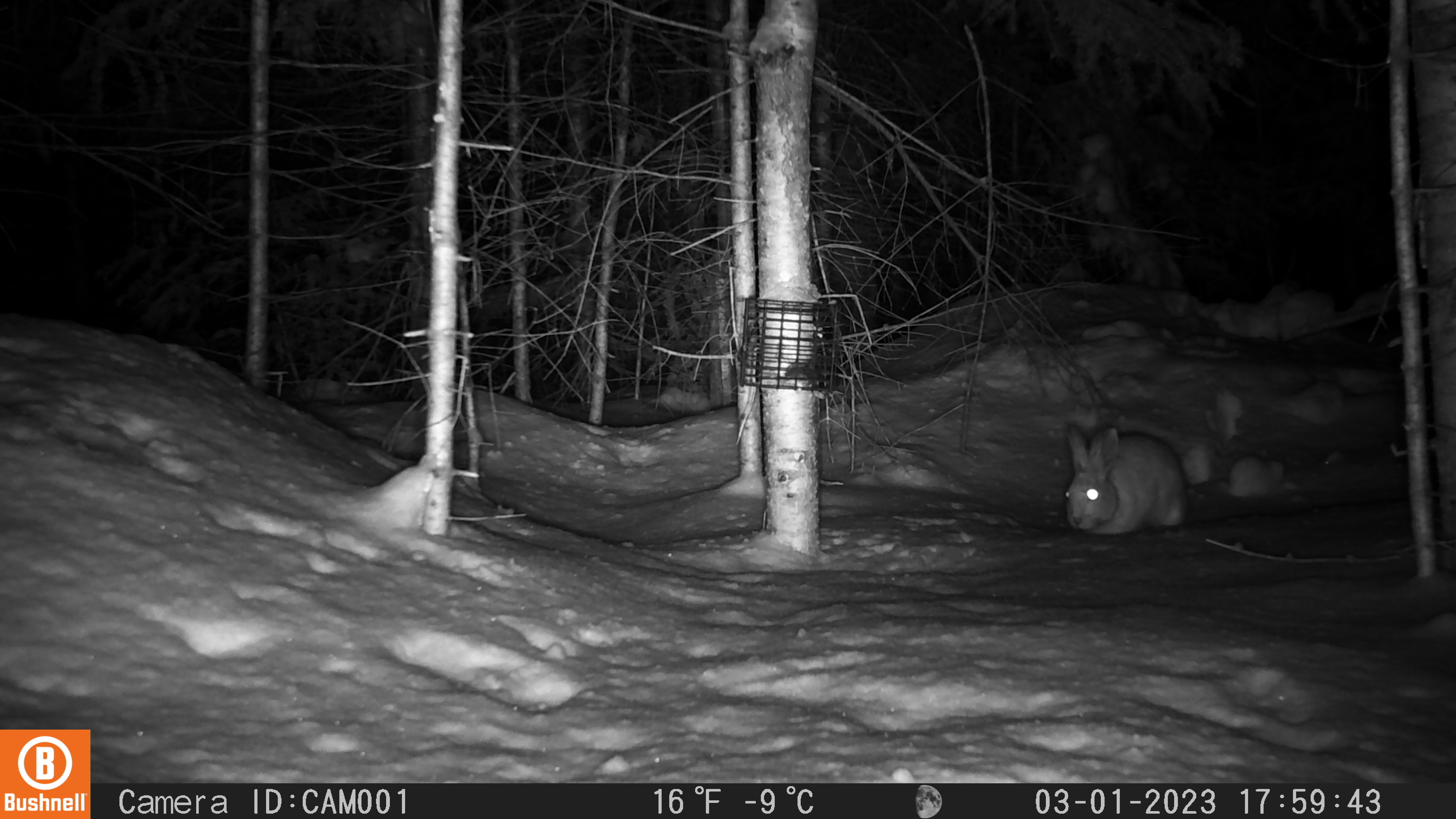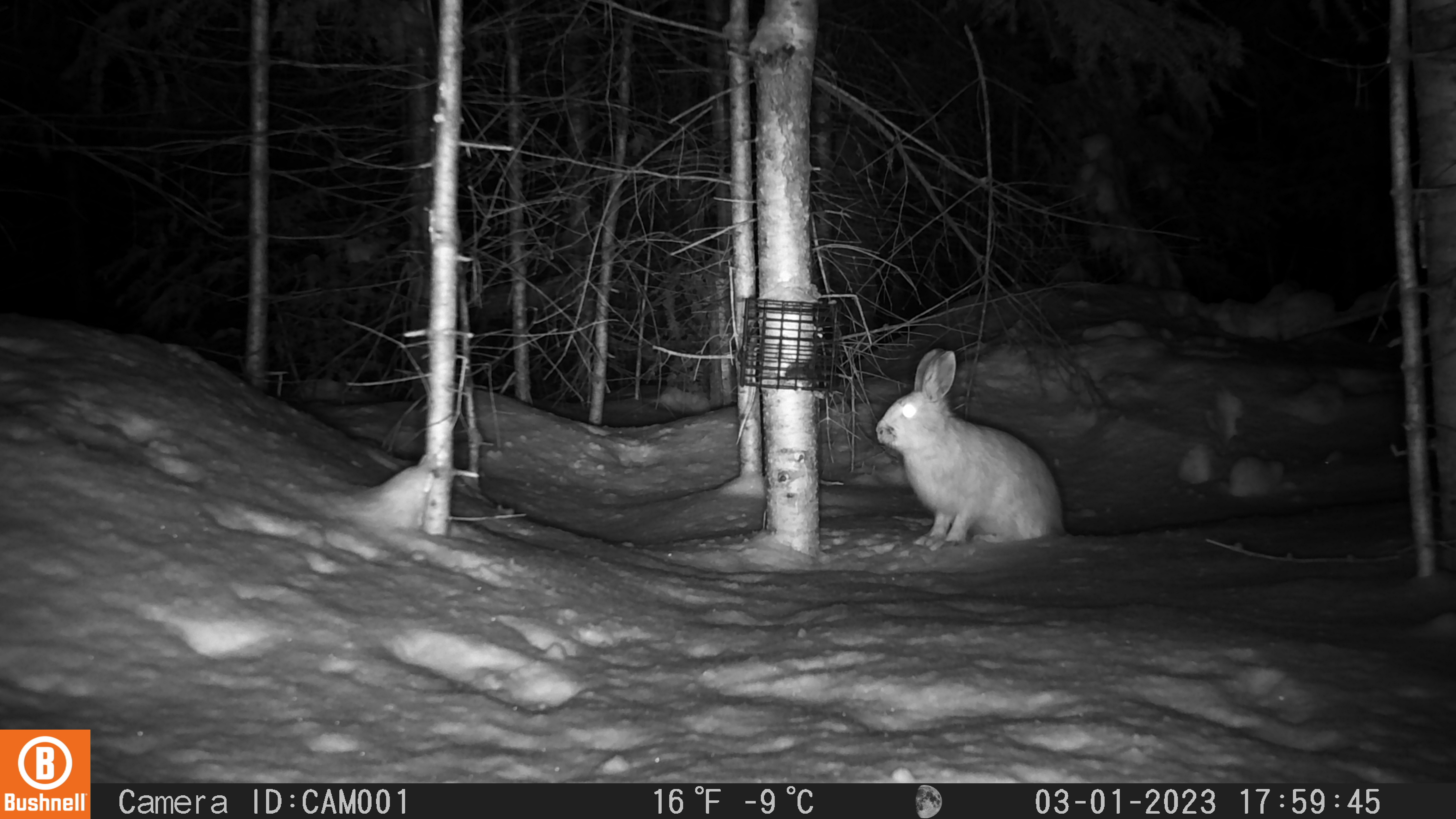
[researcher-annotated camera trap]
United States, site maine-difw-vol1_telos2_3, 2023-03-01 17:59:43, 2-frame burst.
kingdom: Animalia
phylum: Chordata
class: Mammalia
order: Lagomorpha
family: Leporidae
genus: Lepus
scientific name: Lepus americanus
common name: snowshoe hare